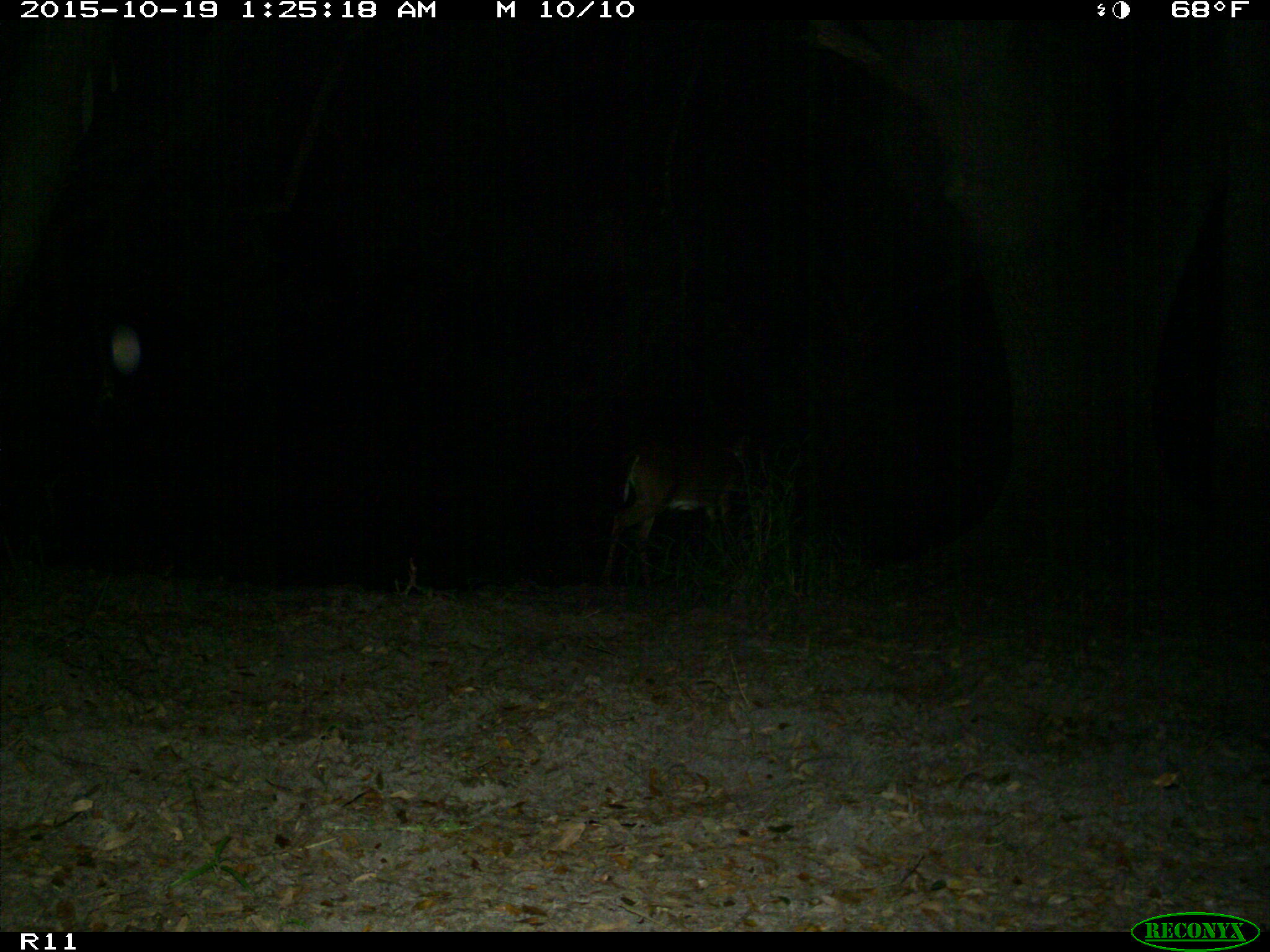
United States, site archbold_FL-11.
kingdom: Animalia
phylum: Chordata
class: Mammalia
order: Artiodactyla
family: Cervidae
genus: Odocoileus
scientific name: Odocoileus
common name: deer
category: unidentified deer